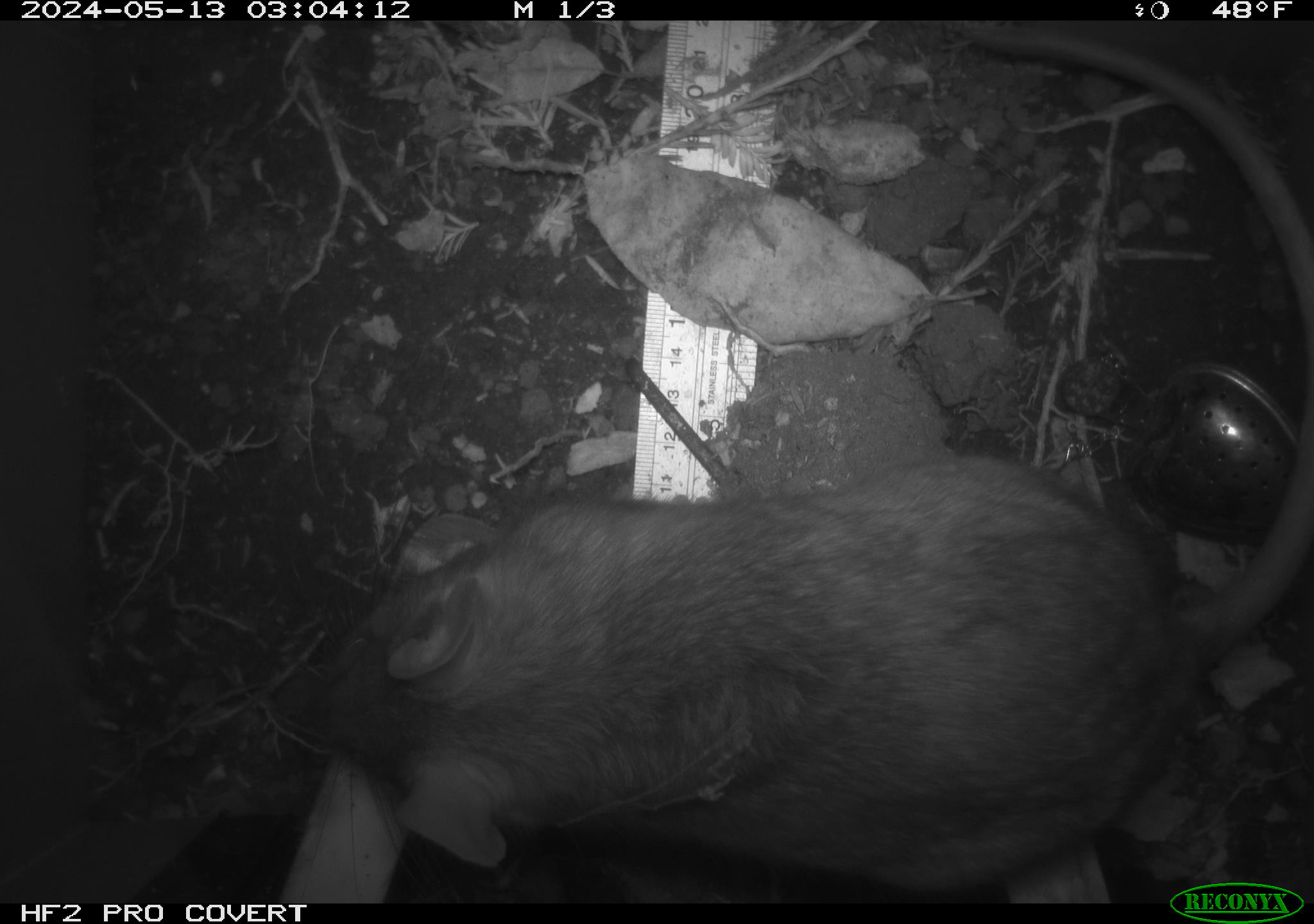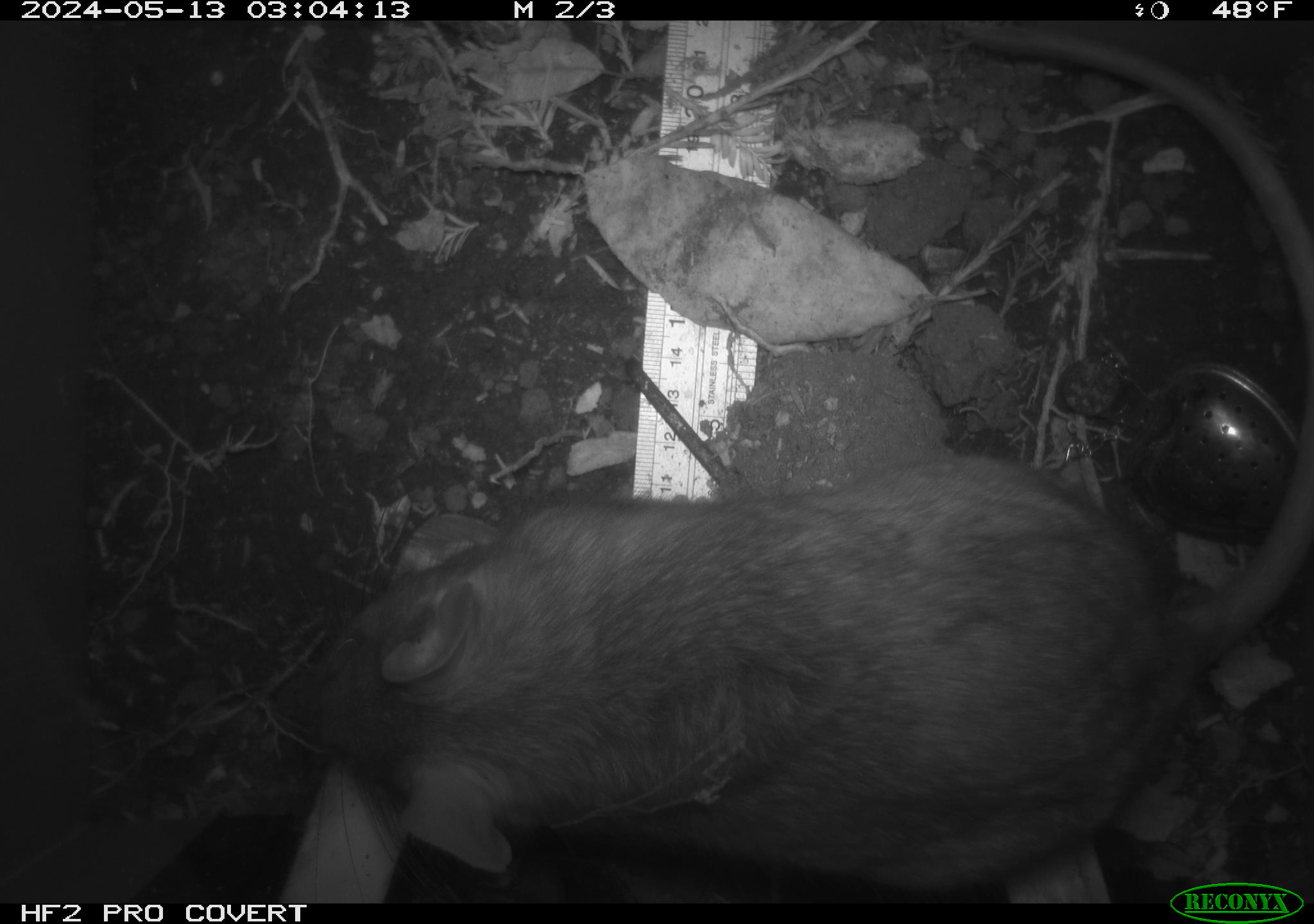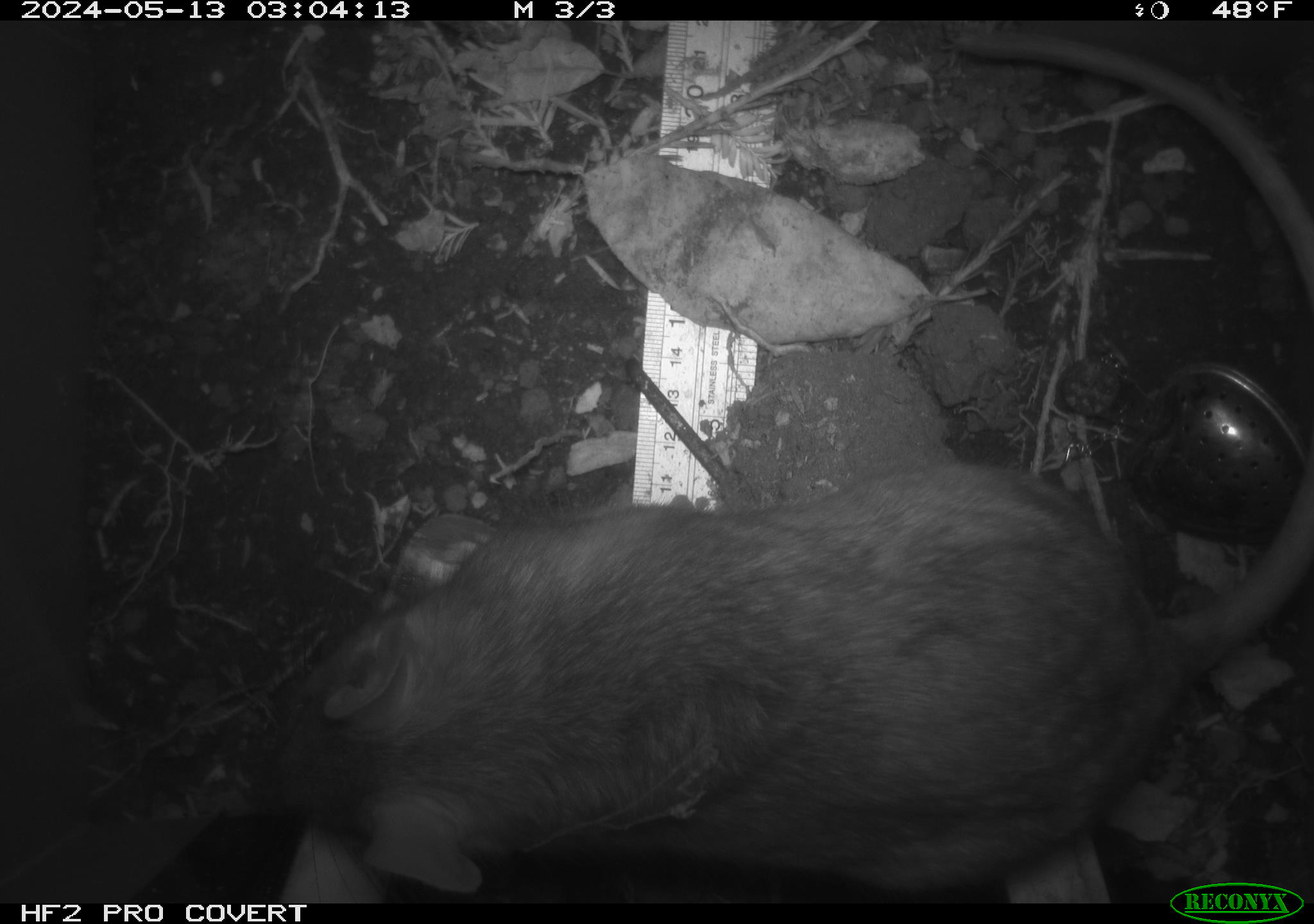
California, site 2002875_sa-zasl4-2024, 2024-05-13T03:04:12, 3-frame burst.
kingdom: Animalia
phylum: Chordata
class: Mammalia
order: Rodentia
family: Cricetidae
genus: Neotoma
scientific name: Neotoma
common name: pack rat or woodrat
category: neotoma species